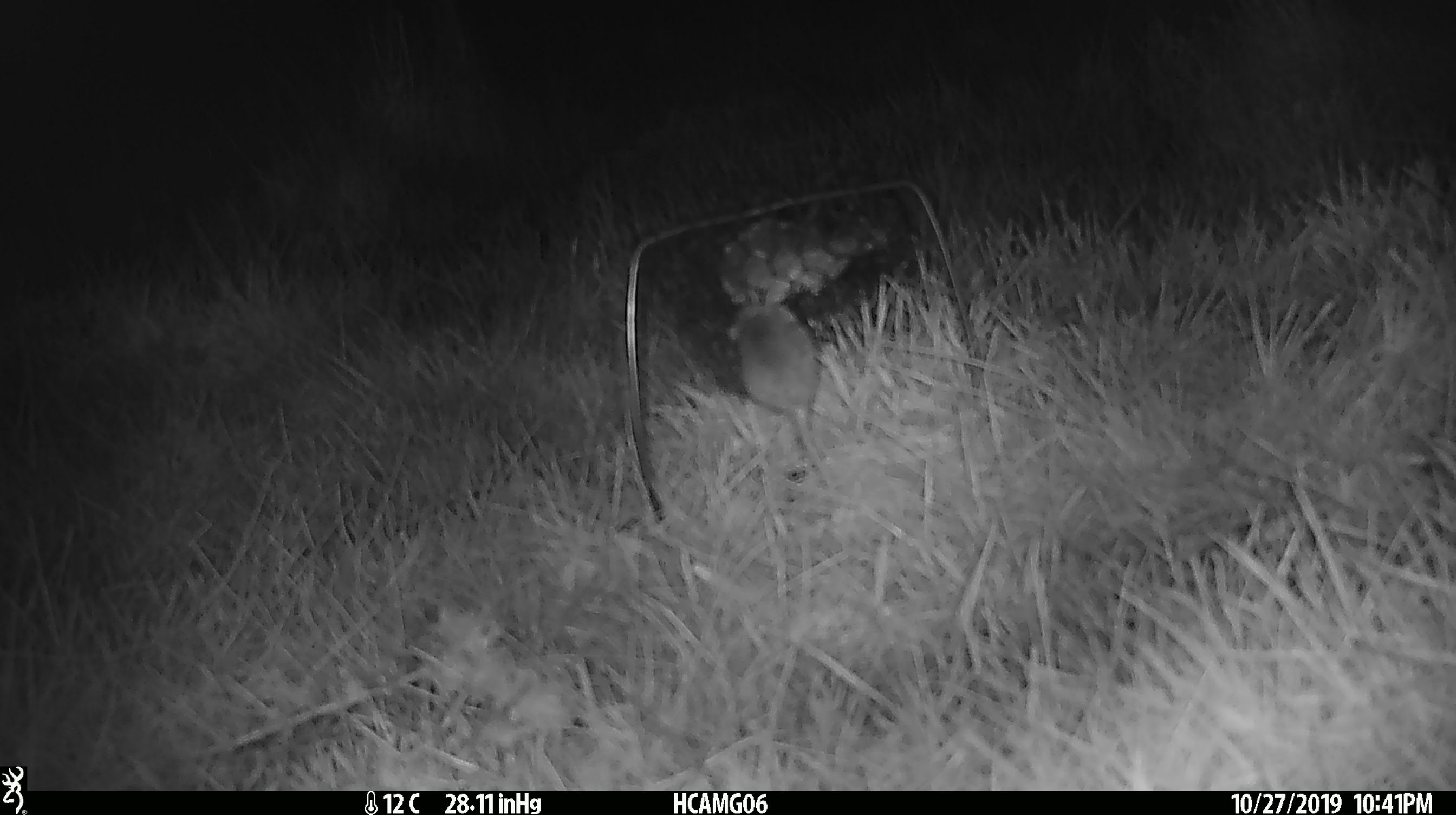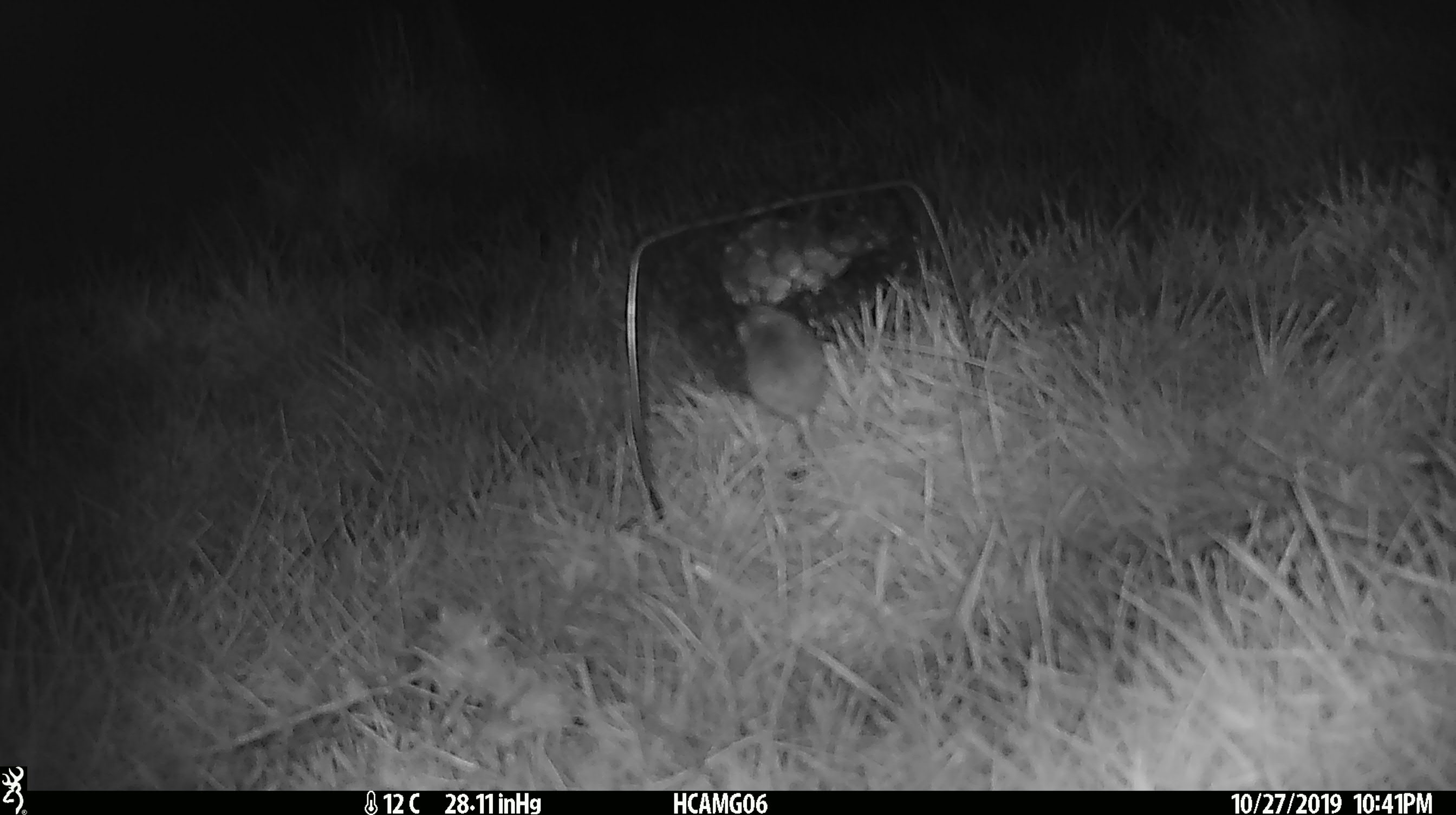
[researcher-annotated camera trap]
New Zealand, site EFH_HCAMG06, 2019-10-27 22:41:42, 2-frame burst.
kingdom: Animalia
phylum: Chordata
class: Mammalia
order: Rodentia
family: Muridae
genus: Mus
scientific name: Mus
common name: mouse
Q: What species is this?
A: Mouse (Mus).